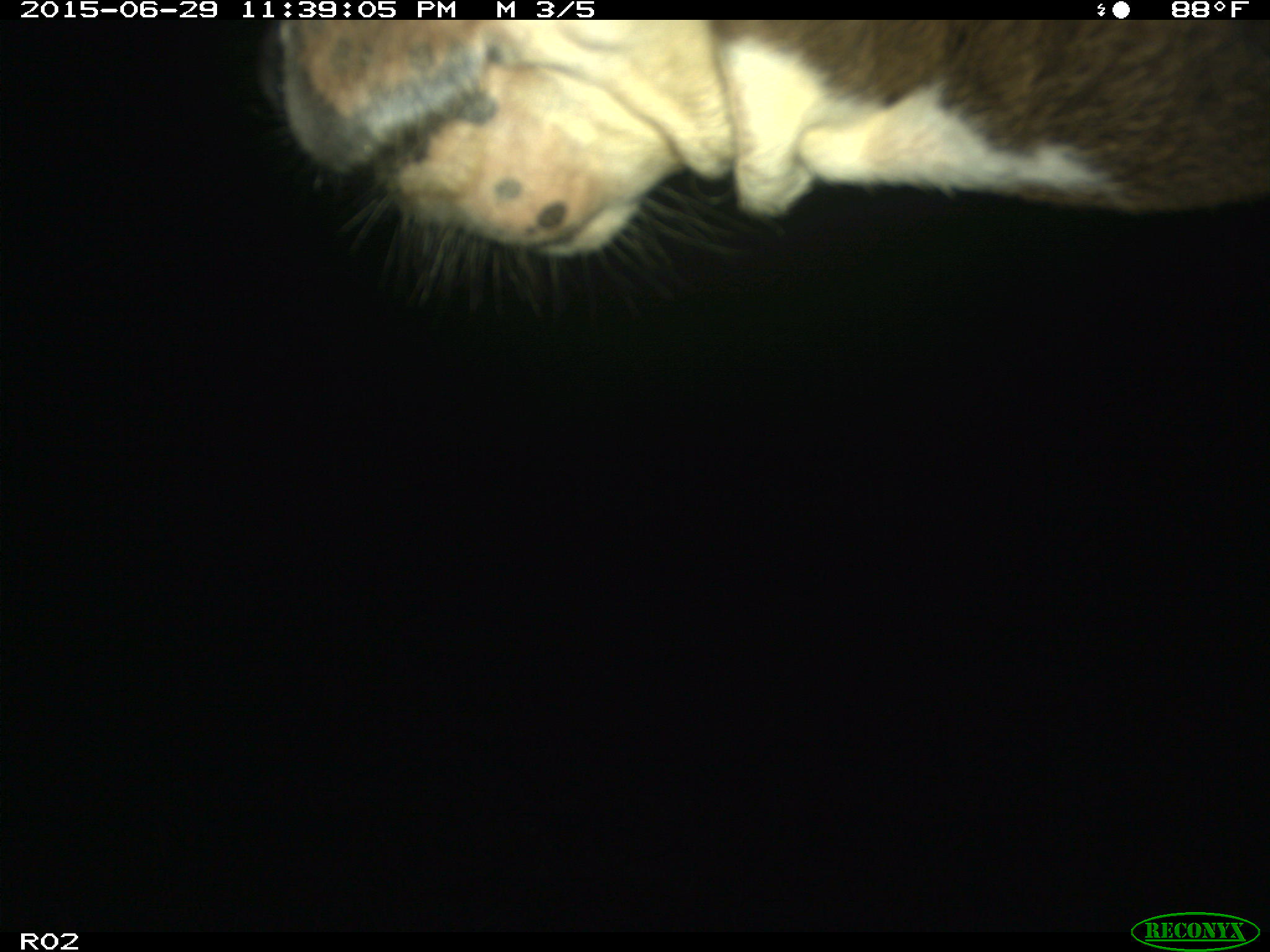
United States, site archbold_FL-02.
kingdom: Animalia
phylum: Chordata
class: Mammalia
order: Artiodactyla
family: Bovidae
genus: Bos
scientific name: Bos taurus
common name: domestic cow